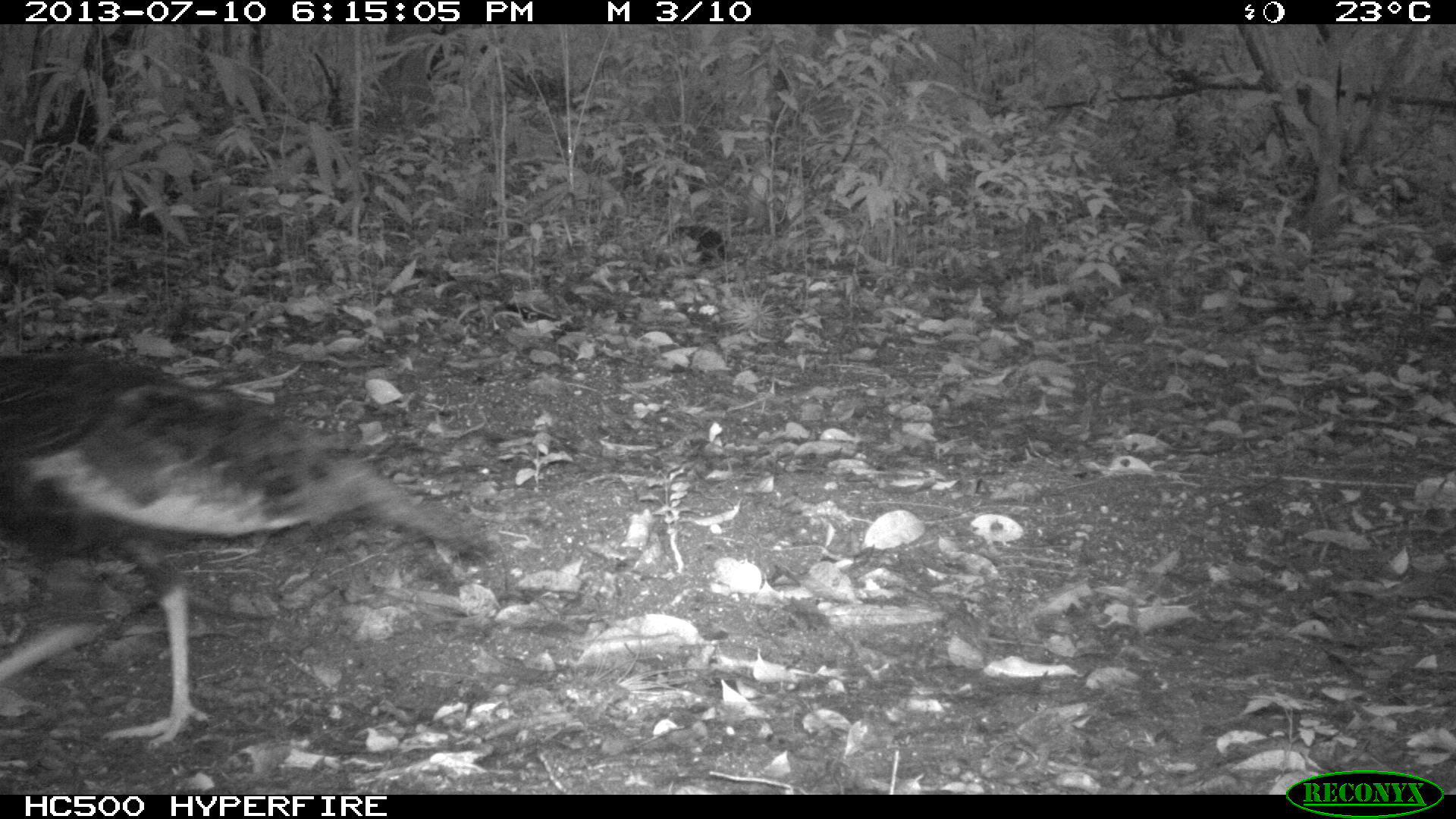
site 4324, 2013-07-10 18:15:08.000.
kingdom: Animalia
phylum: Chordata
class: Aves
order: Galliformes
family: Phasianidae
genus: Meleagris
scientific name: Meleagris ocellata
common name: ocellated turkey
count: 1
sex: female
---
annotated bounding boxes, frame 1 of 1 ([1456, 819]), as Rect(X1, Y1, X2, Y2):
meleagris ocellata: Rect(1, 348, 487, 749); Rect(658, 221, 728, 274)